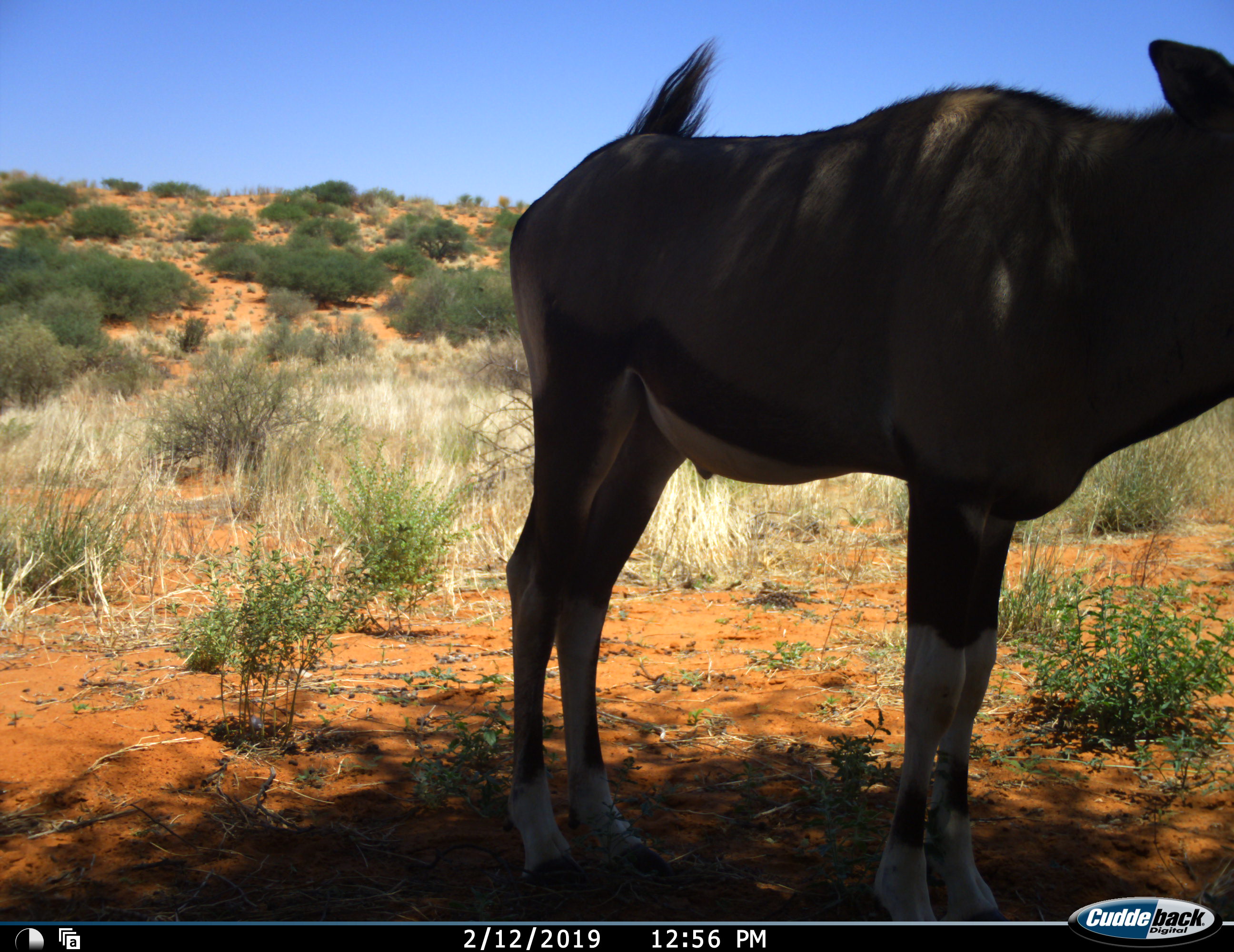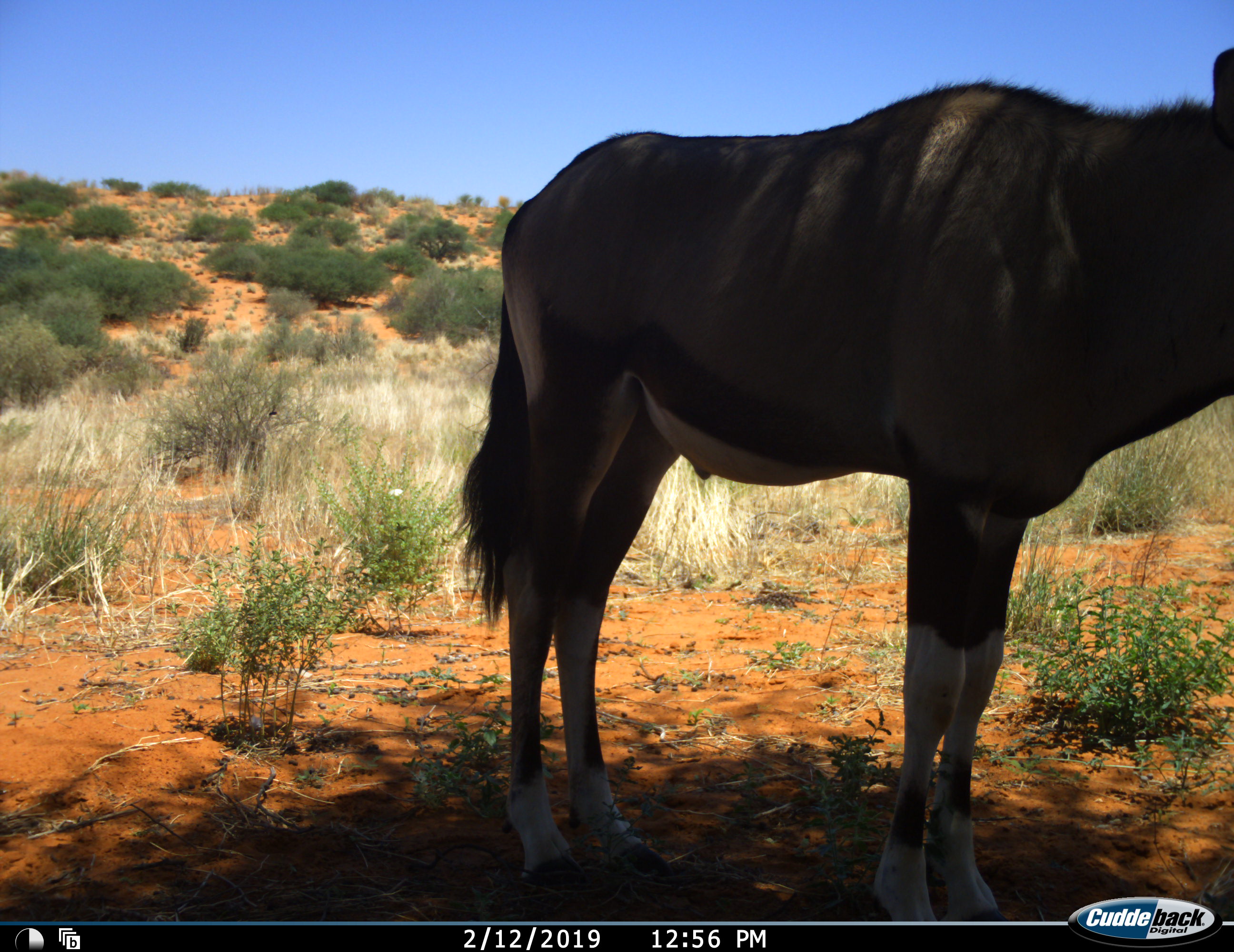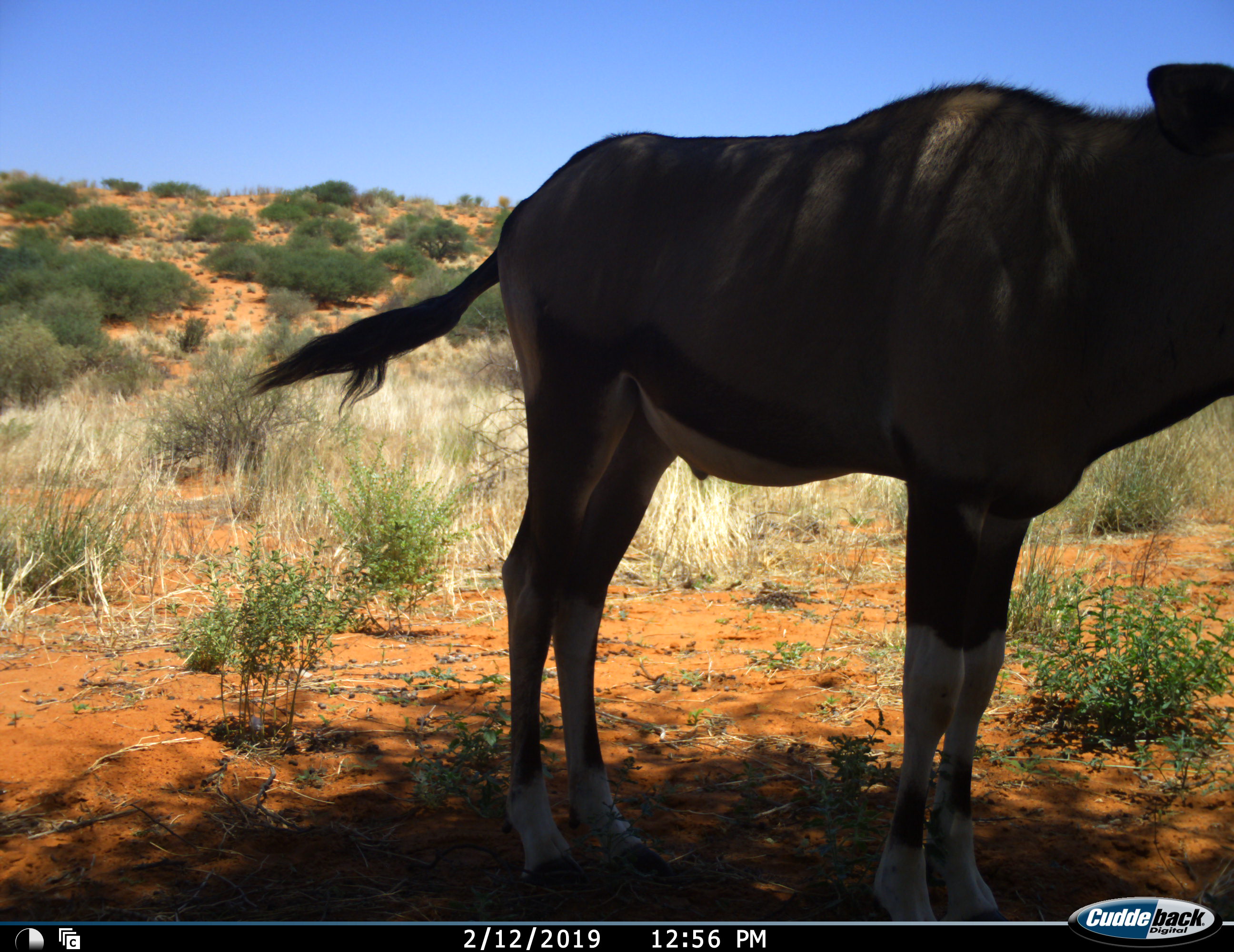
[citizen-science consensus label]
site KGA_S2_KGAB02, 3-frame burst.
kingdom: Animalia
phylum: Chordata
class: Mammalia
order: Artiodactyla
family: Bovidae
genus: Oryx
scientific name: Oryx gazella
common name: gemsbok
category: oryx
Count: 1.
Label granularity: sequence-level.